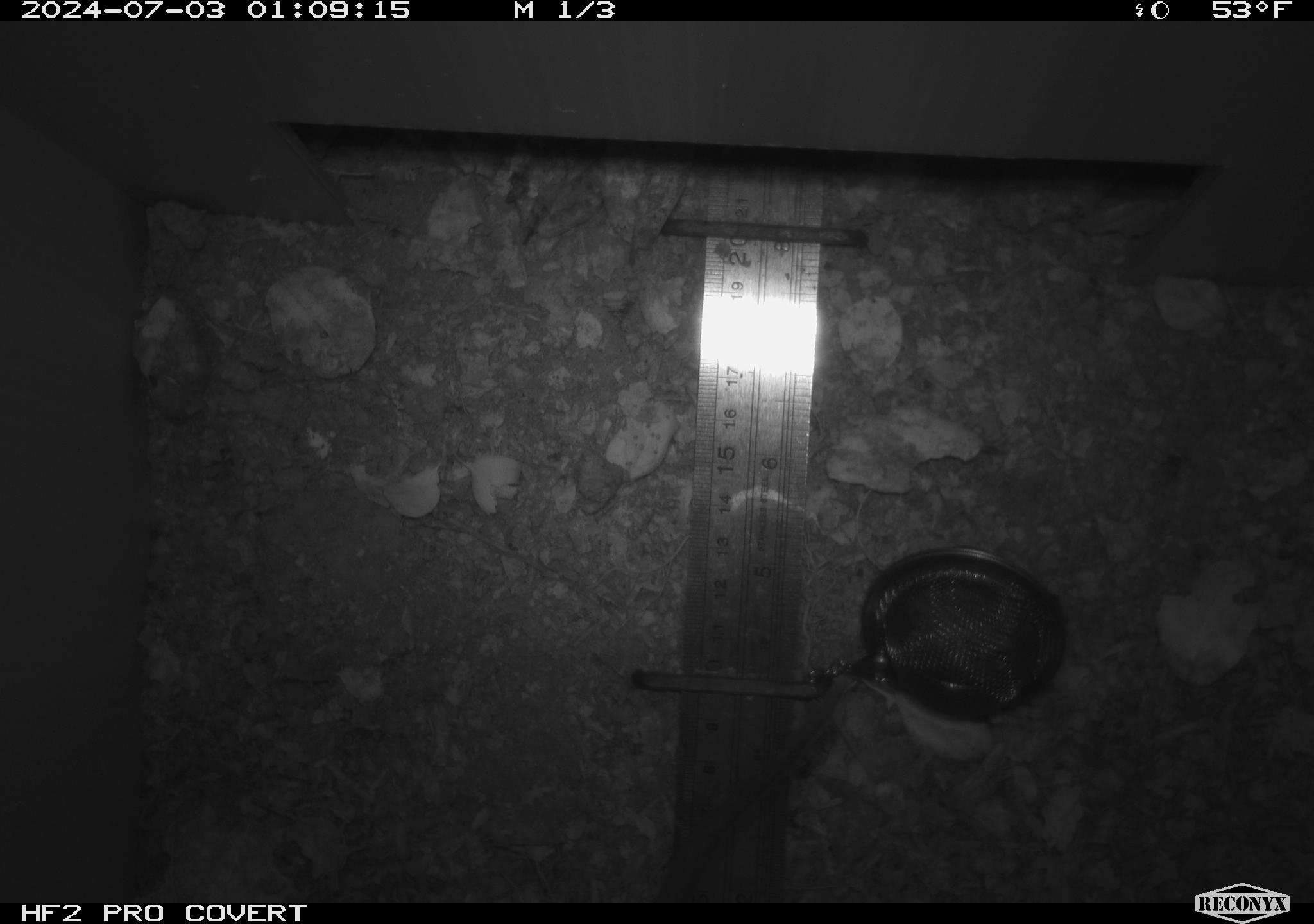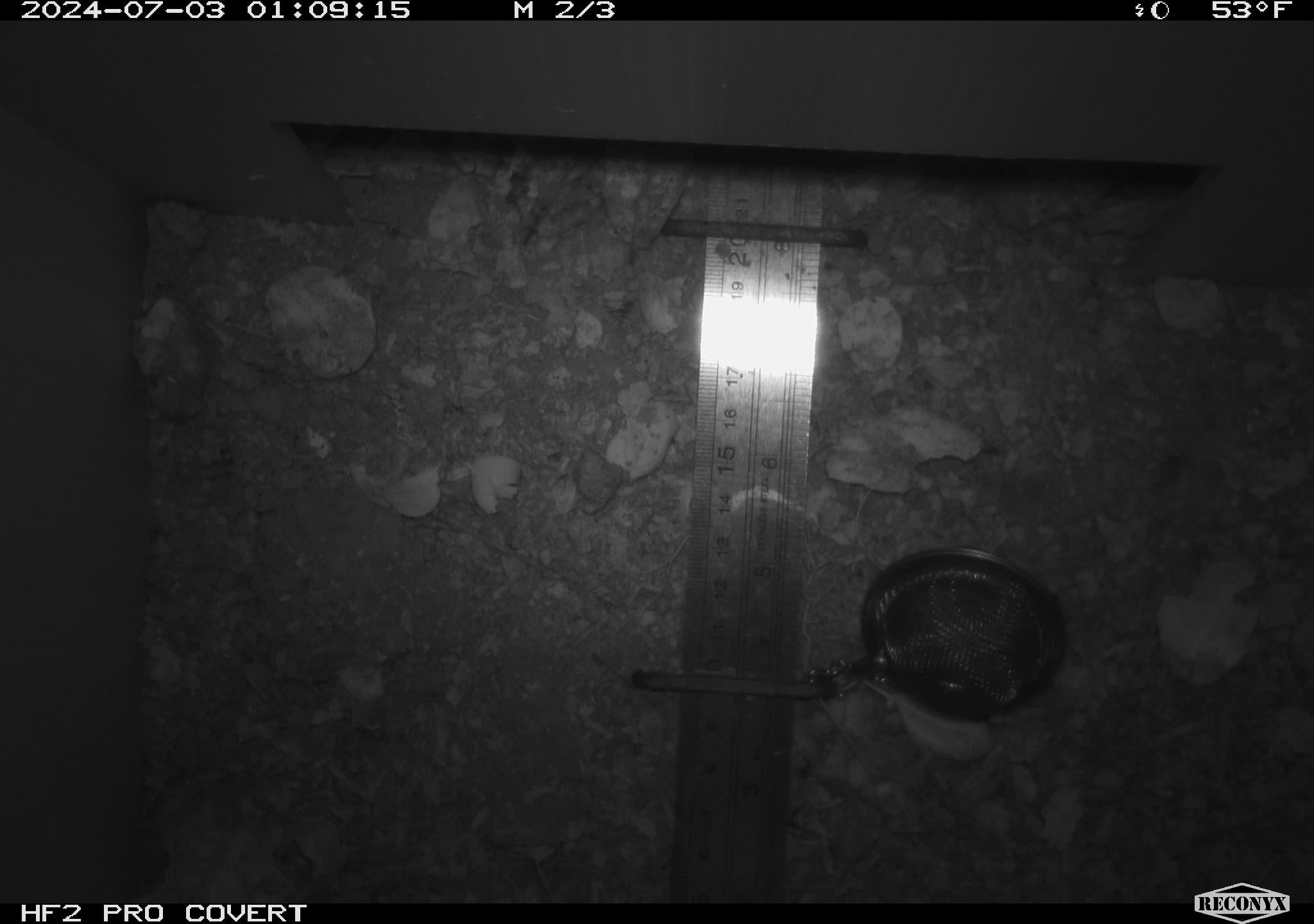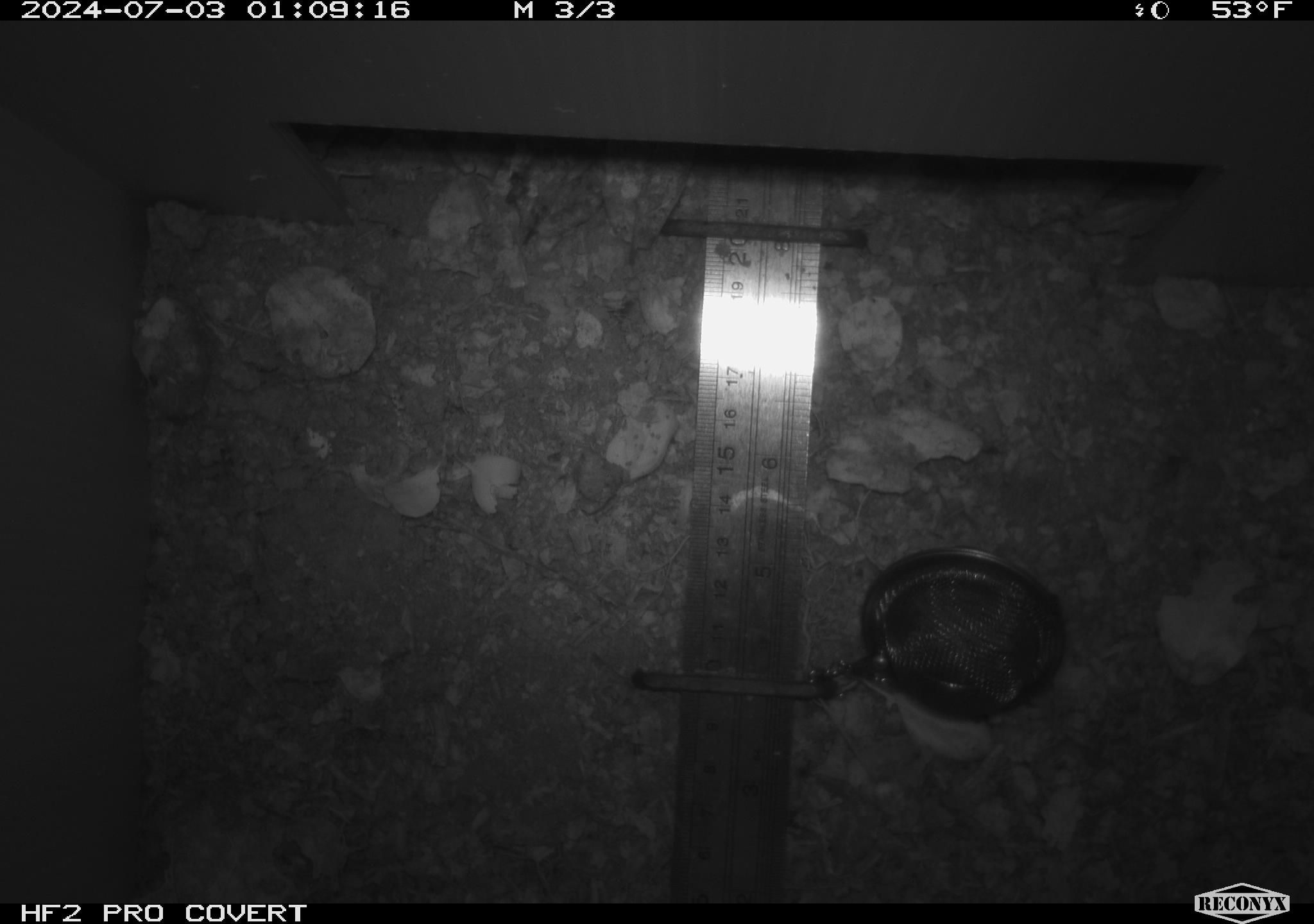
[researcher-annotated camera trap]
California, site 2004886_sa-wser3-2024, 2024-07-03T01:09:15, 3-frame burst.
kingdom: Animalia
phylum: Chordata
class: Mammalia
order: Rodentia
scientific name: Rodentia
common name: woodrat or rat or mouse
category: woodrat or rat or mouse species